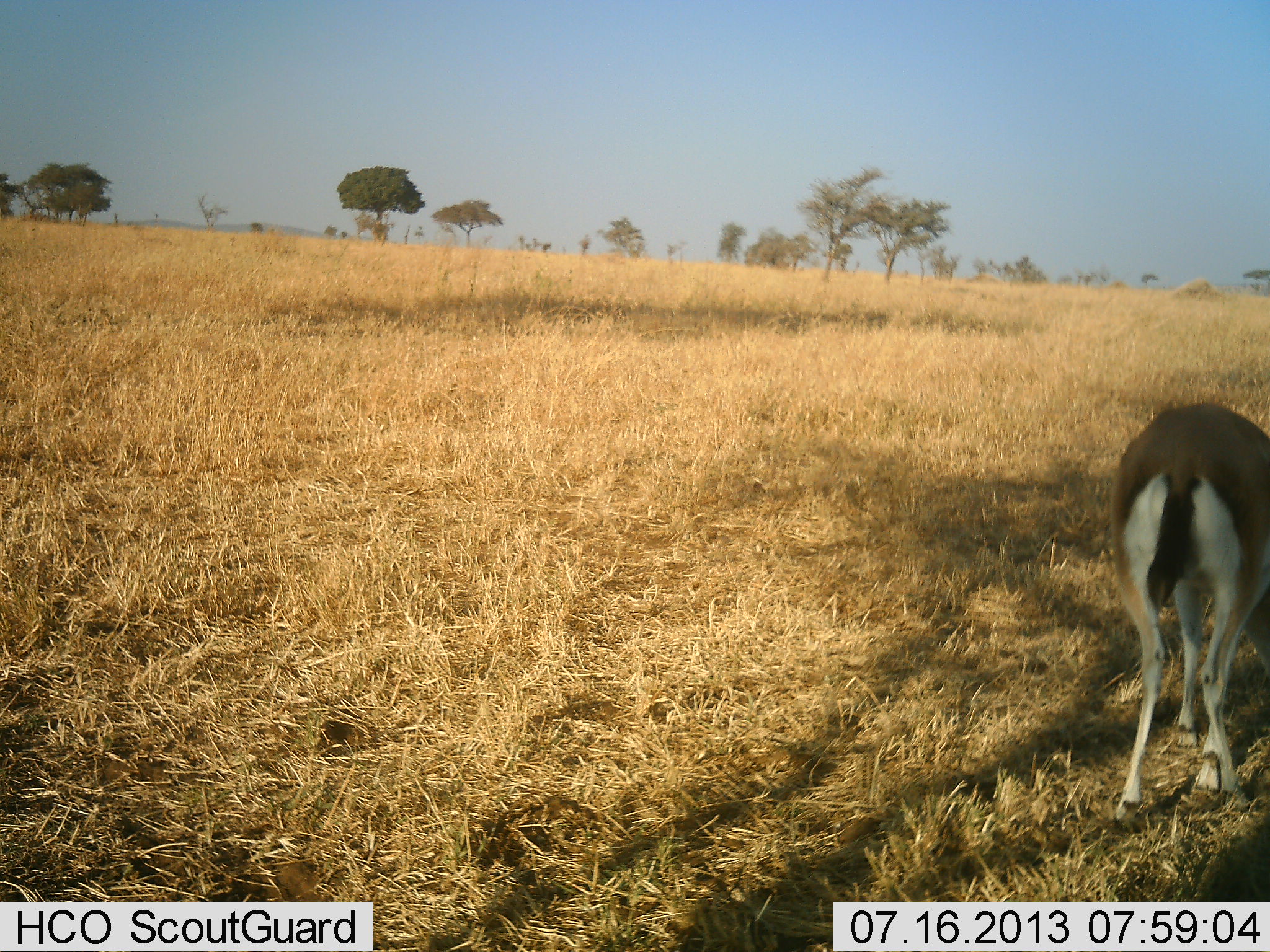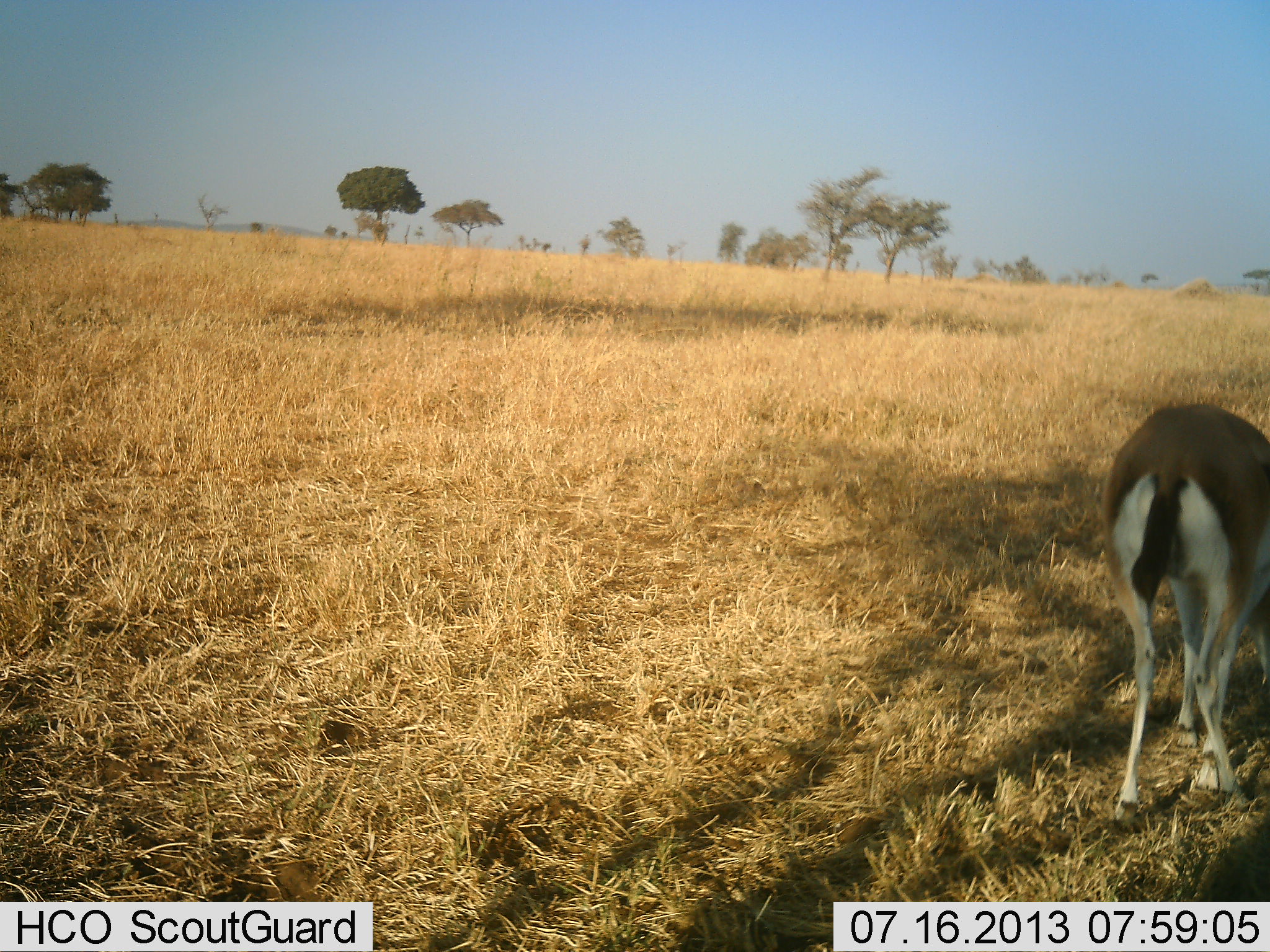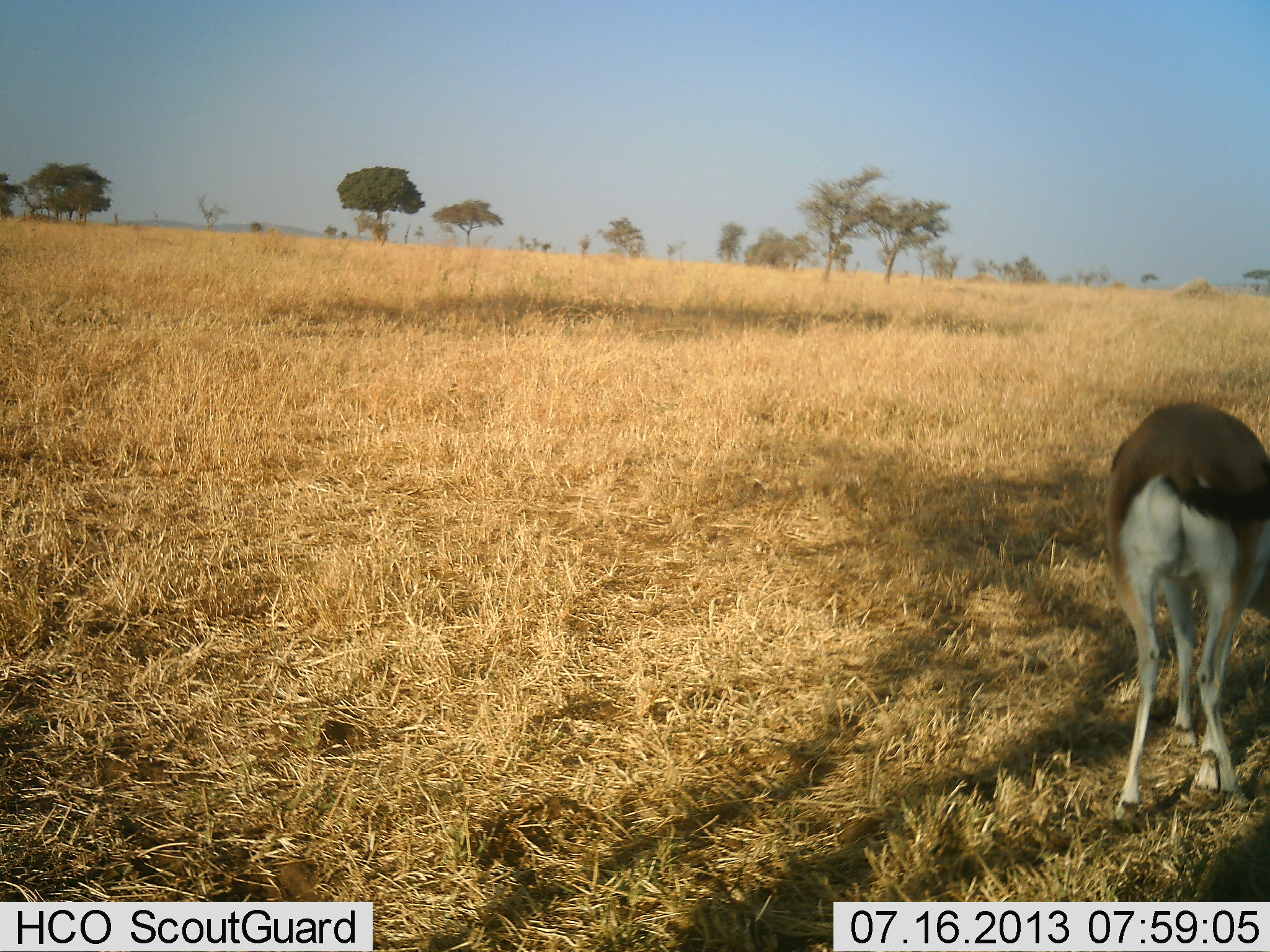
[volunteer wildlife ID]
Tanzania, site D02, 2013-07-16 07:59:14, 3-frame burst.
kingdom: Animalia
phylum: Chordata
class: Mammalia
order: Artiodactyla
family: Bovidae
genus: Eudorcas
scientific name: Eudorcas thomsonii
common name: thomson's gazelle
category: gazellethomsons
Gazellethomsons (thomson's gazelle) (Eudorcas thomsonii), count 1. Behavior (volunteer vote fractions): standing 30%, resting 0%, moving 0%, interacting 0%. Young present (vote fraction): 0%. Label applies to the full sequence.